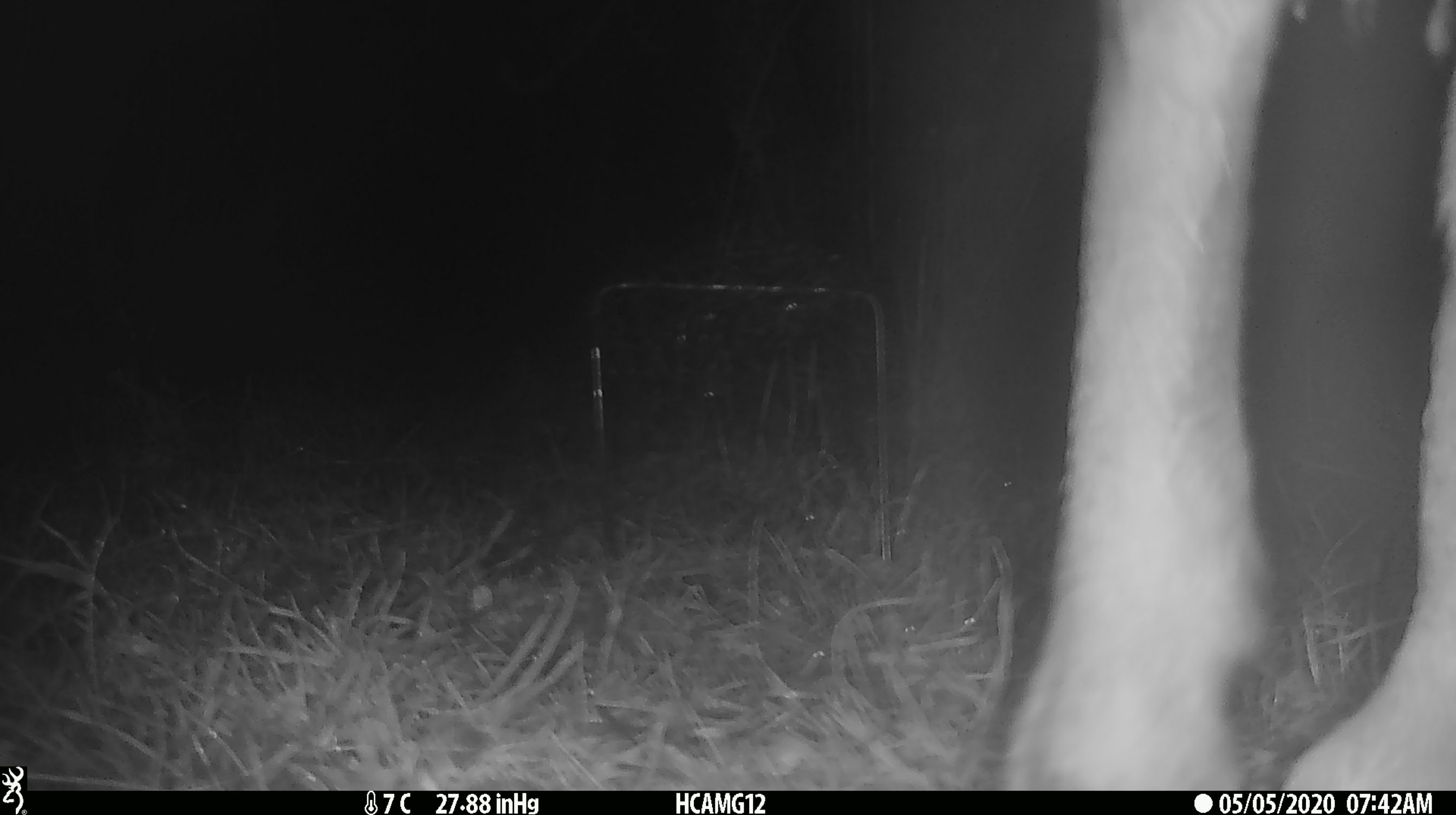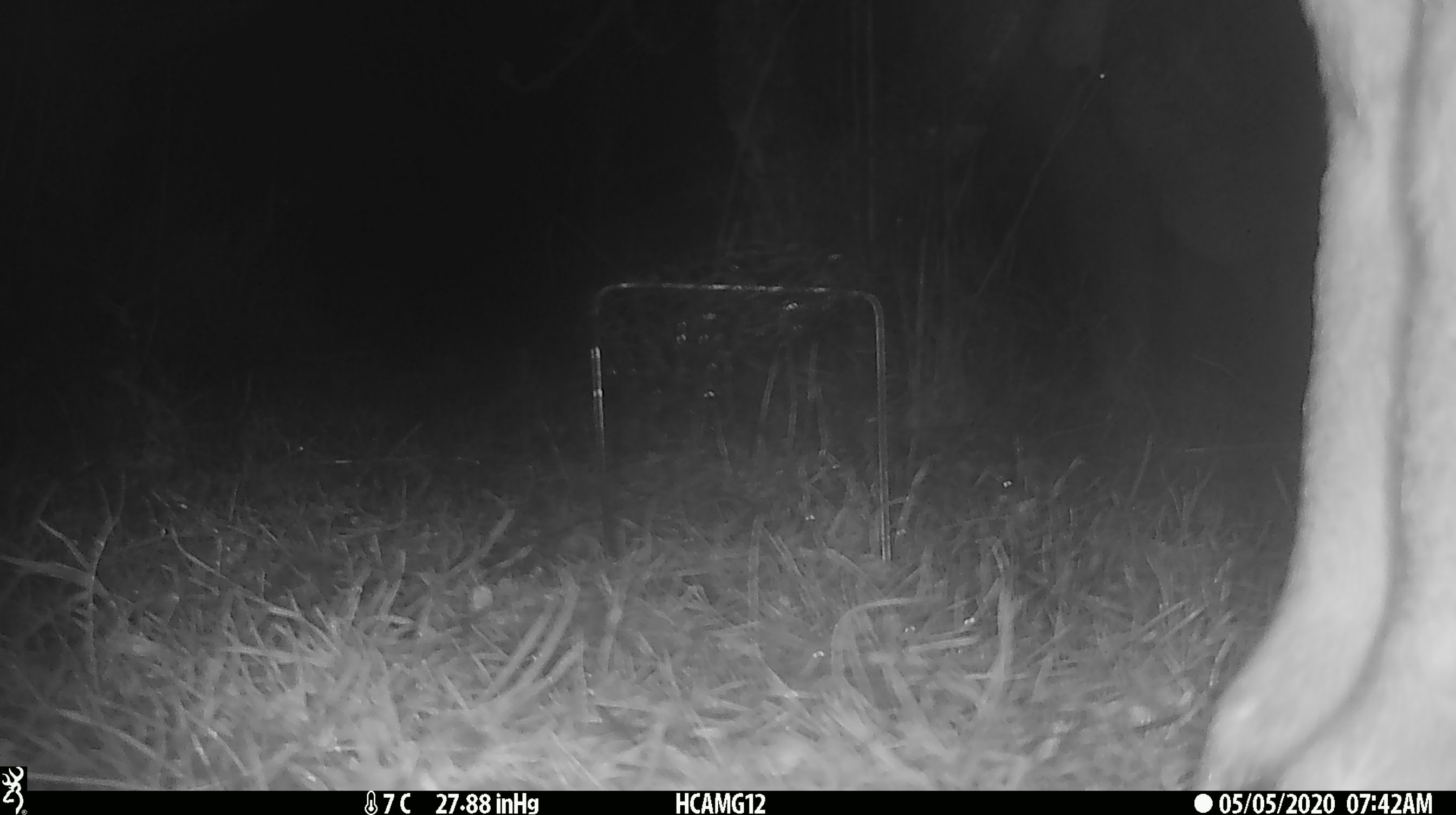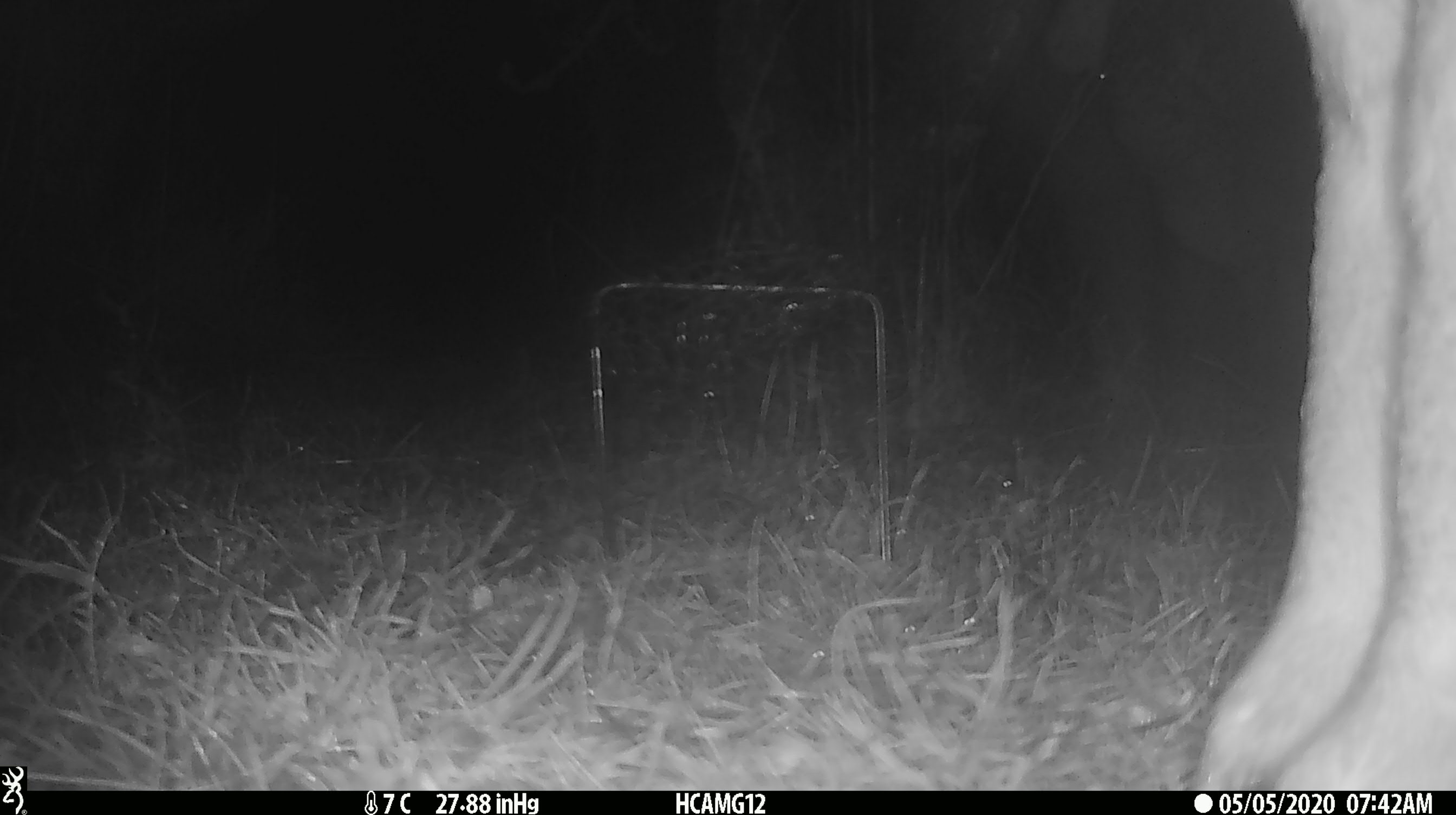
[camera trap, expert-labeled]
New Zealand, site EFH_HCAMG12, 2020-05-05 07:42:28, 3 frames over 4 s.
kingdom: Animalia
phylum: Chordata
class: Mammalia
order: Artiodactyla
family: Bovidae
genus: Ovis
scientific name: Ovis aries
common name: domestic sheep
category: sheep